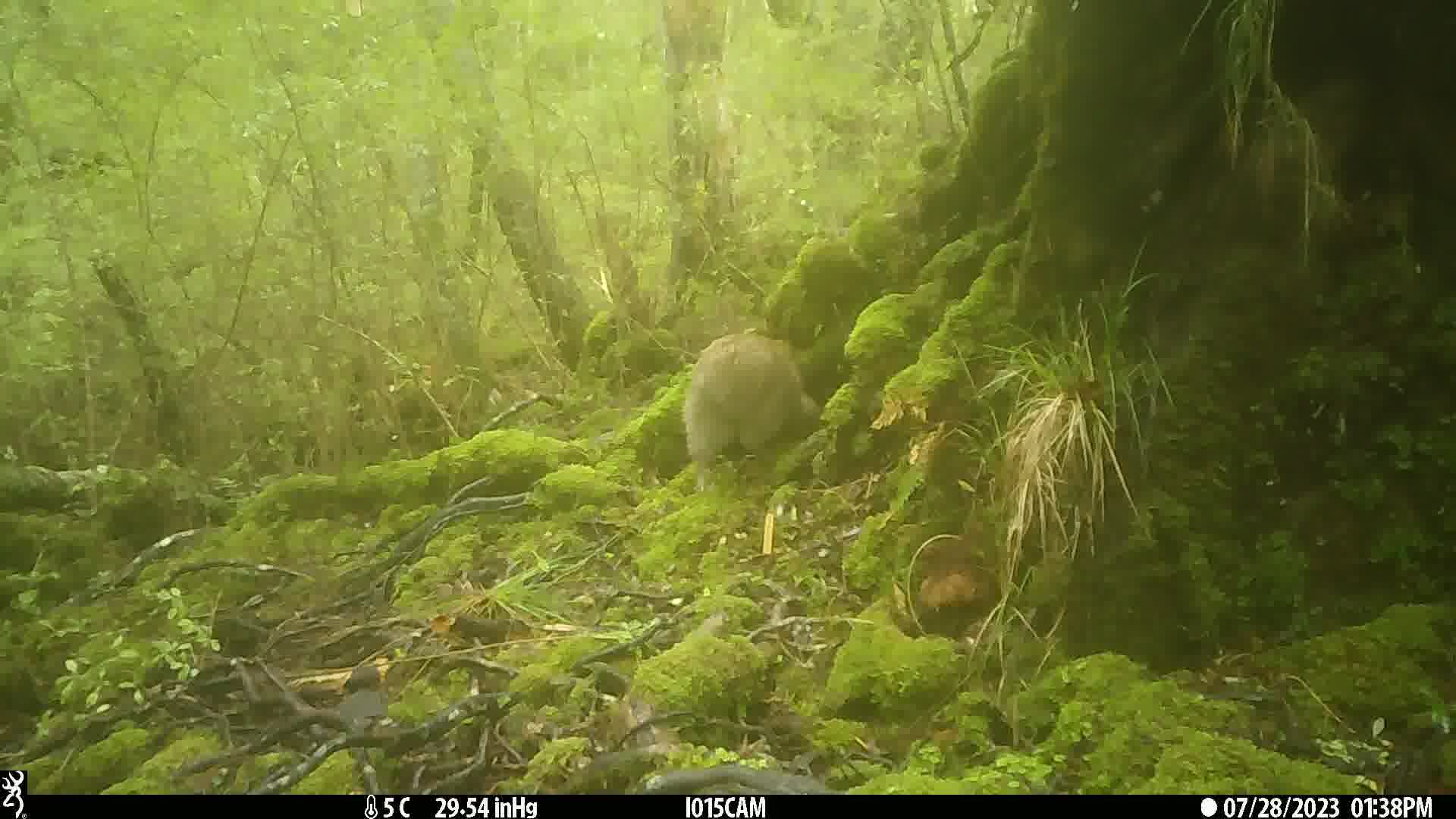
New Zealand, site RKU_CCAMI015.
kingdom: Animalia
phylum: Chordata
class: Aves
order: Apterygiformes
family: Apterygidae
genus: Apteryx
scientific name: Apteryx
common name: kiwi